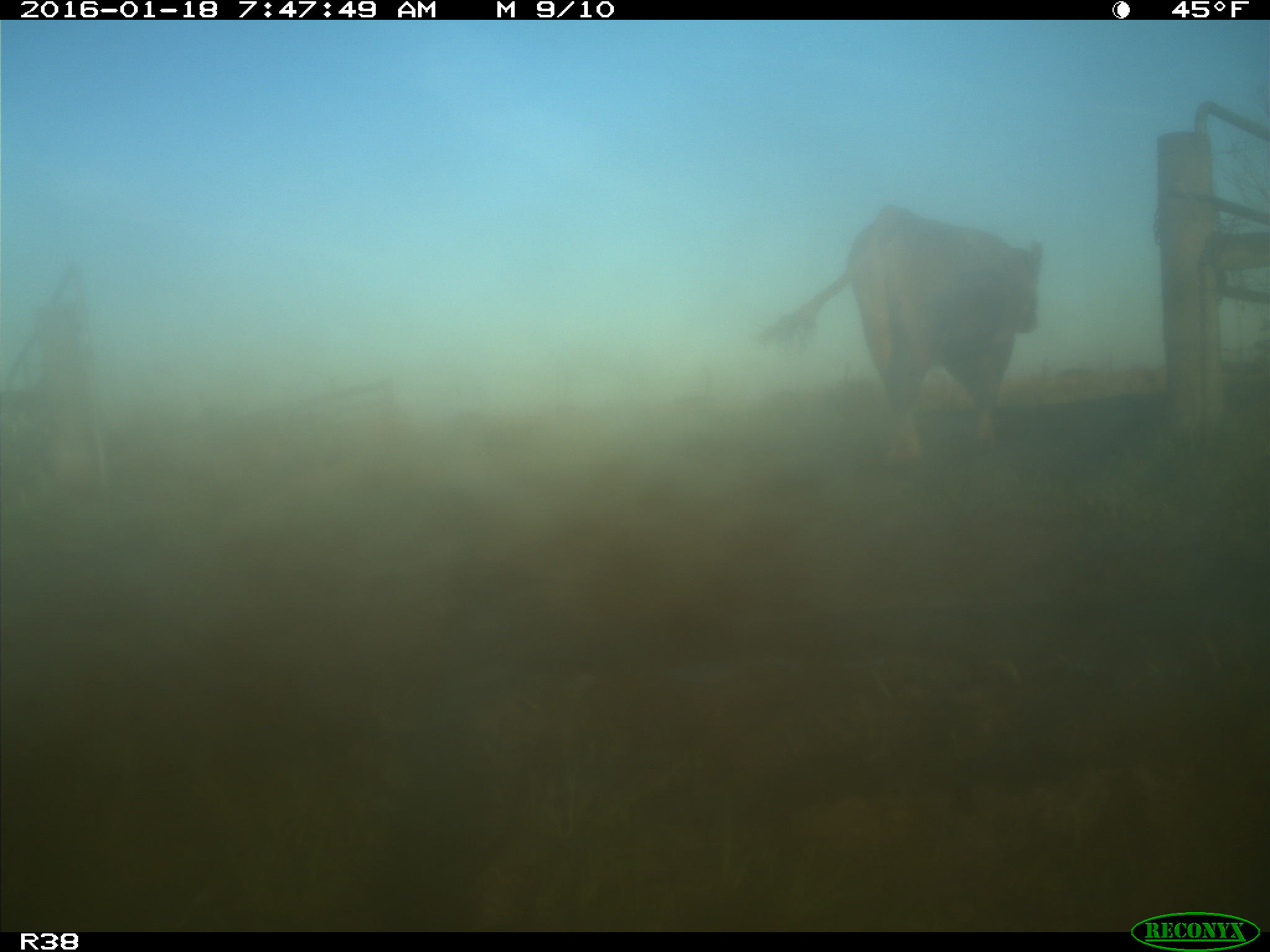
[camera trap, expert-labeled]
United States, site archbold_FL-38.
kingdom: Animalia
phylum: Chordata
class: Mammalia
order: Artiodactyla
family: Bovidae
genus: Bos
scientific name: Bos taurus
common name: domestic cow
Bos taurus (domestic cow).